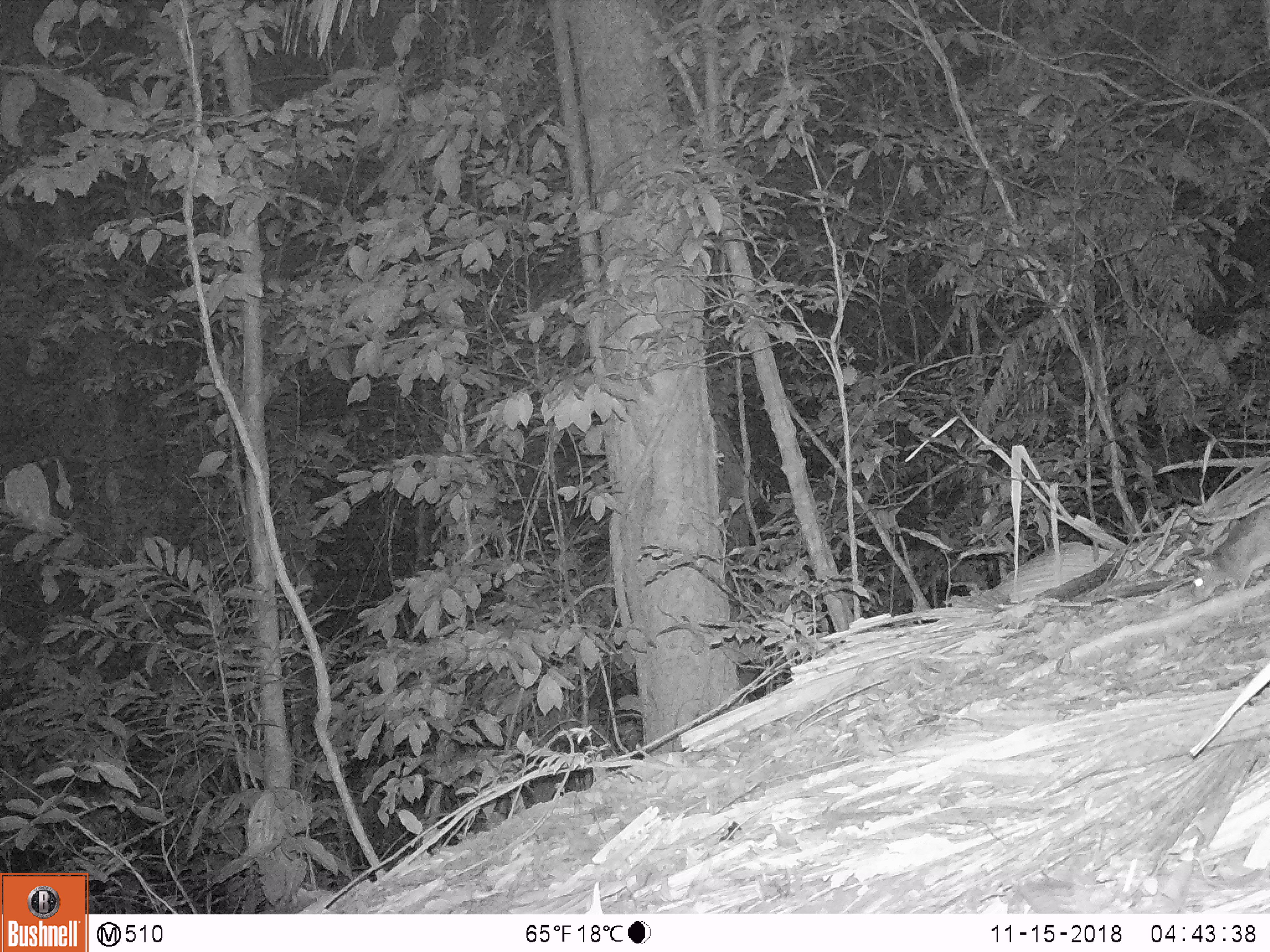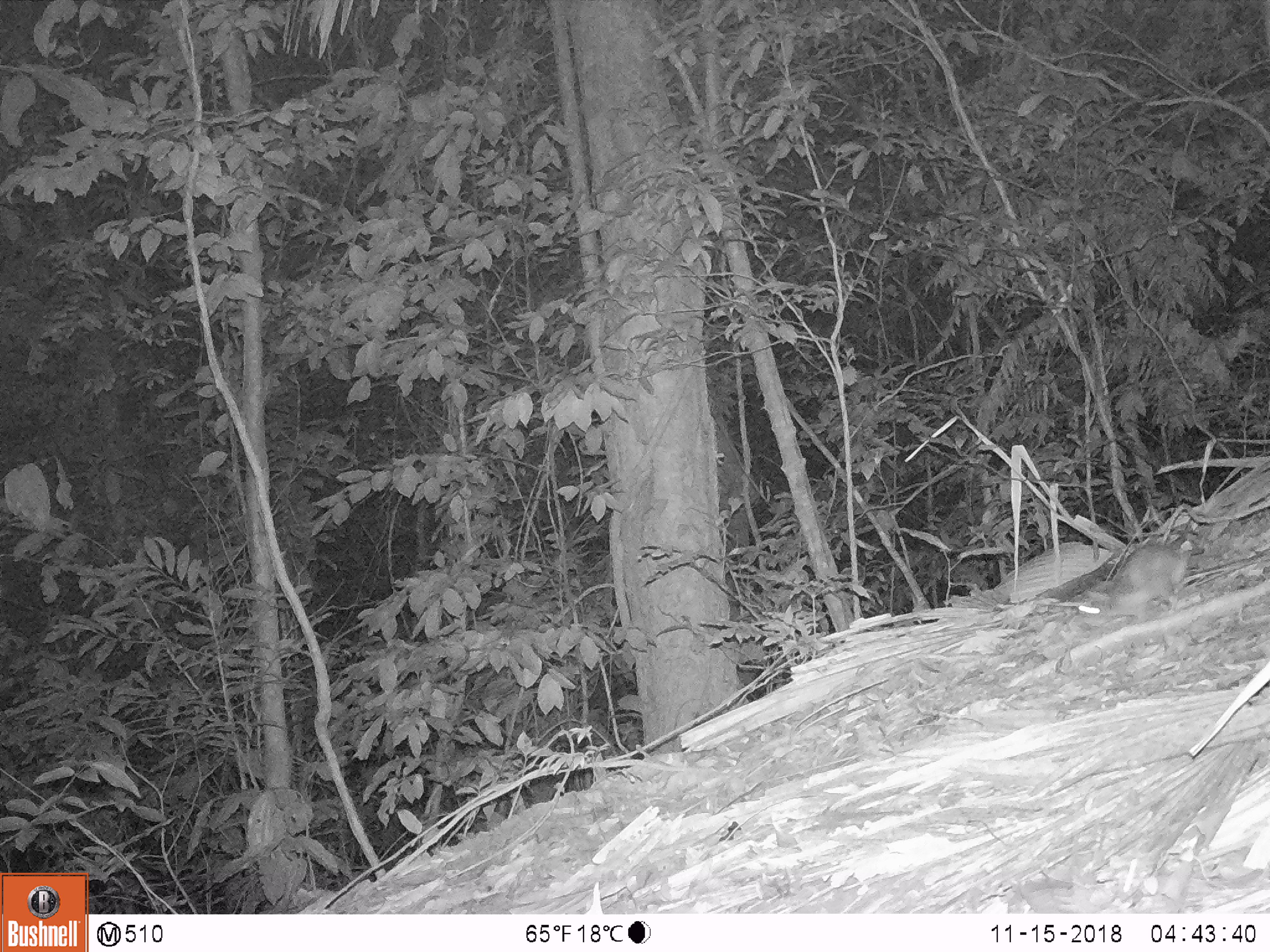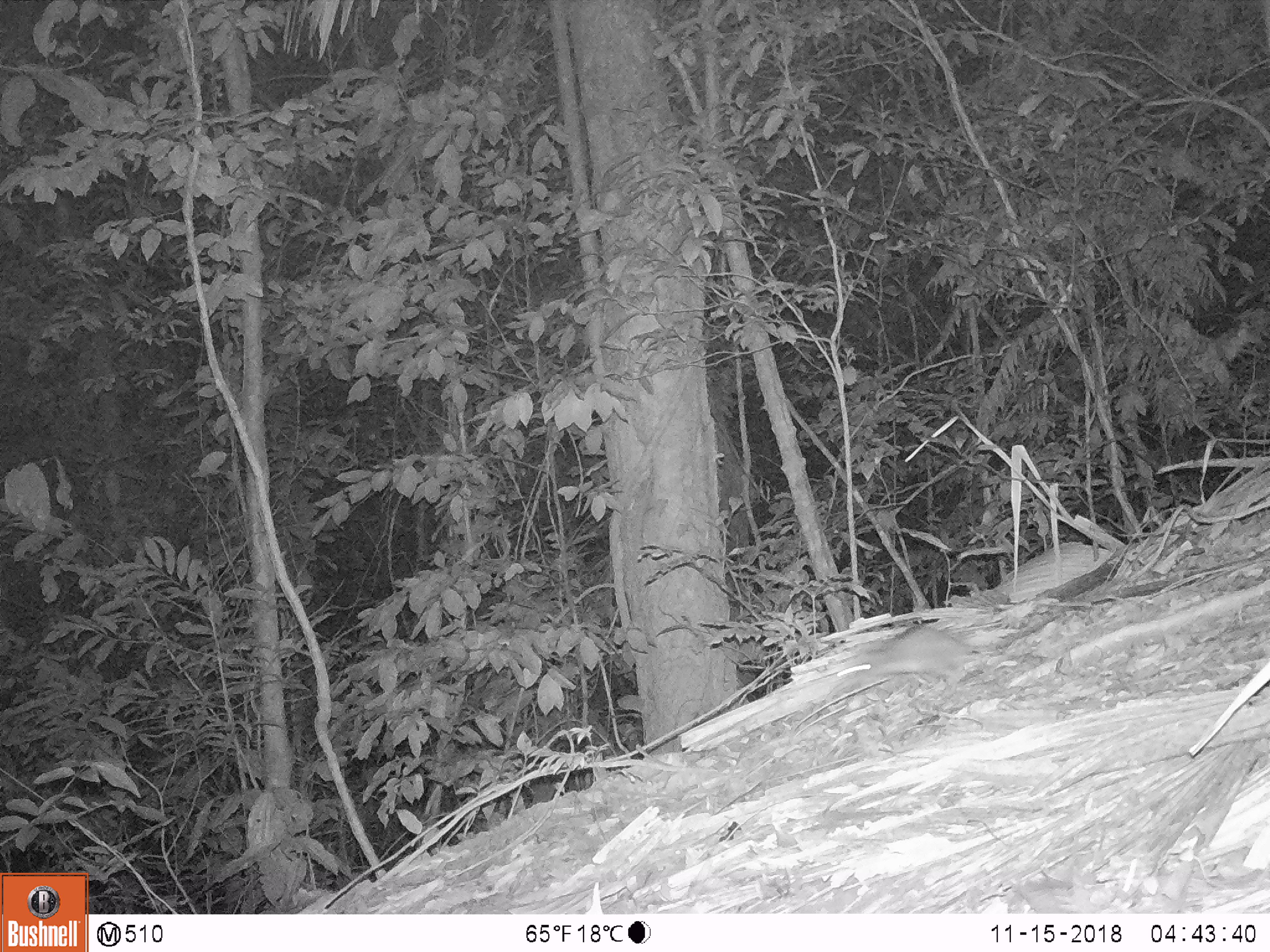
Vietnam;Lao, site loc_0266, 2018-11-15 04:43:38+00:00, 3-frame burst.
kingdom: Animalia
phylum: Chordata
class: Mammalia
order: Rodentia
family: Muridae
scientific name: Muridae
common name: old-world mice and rats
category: unidentified murid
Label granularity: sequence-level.